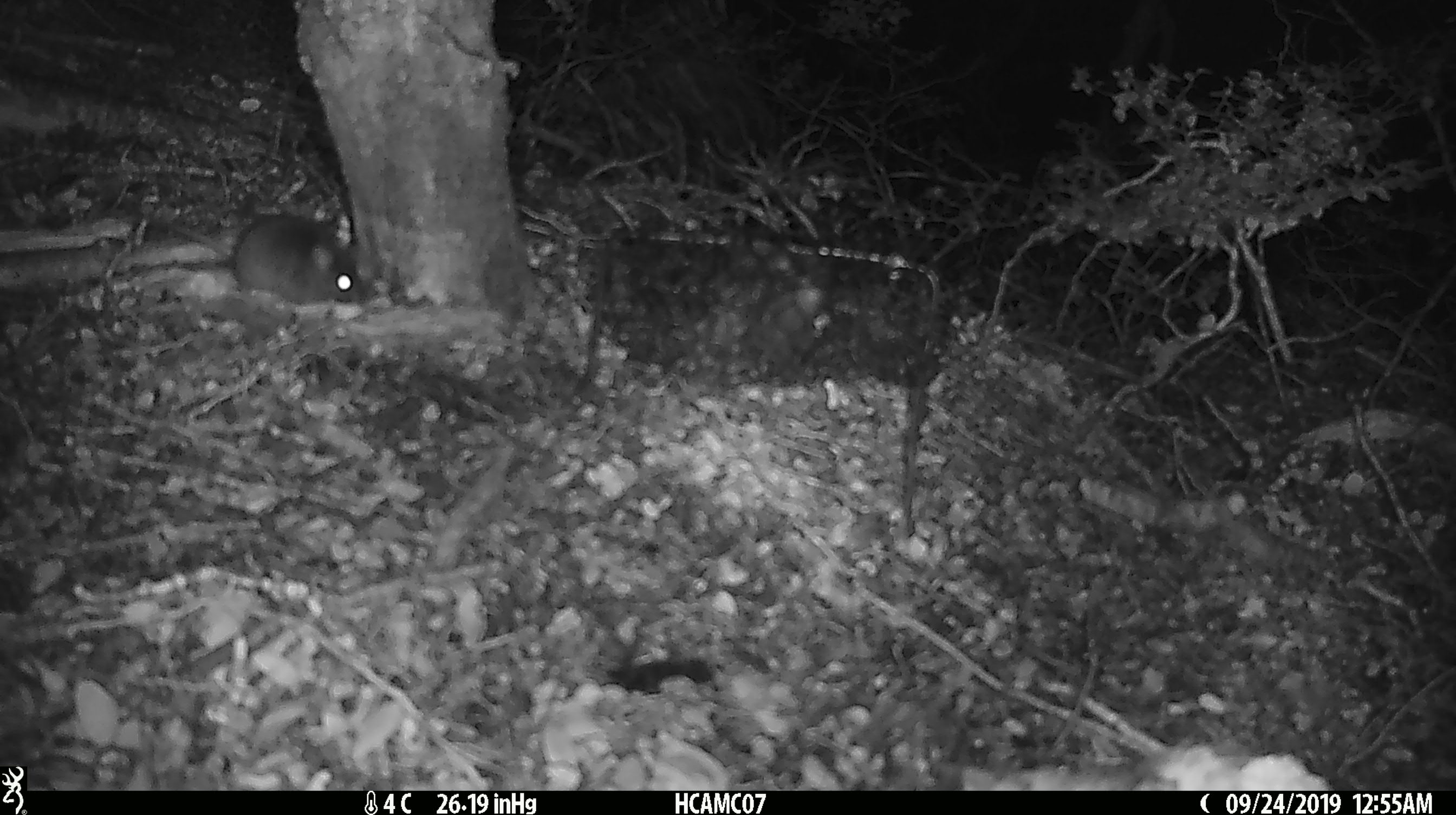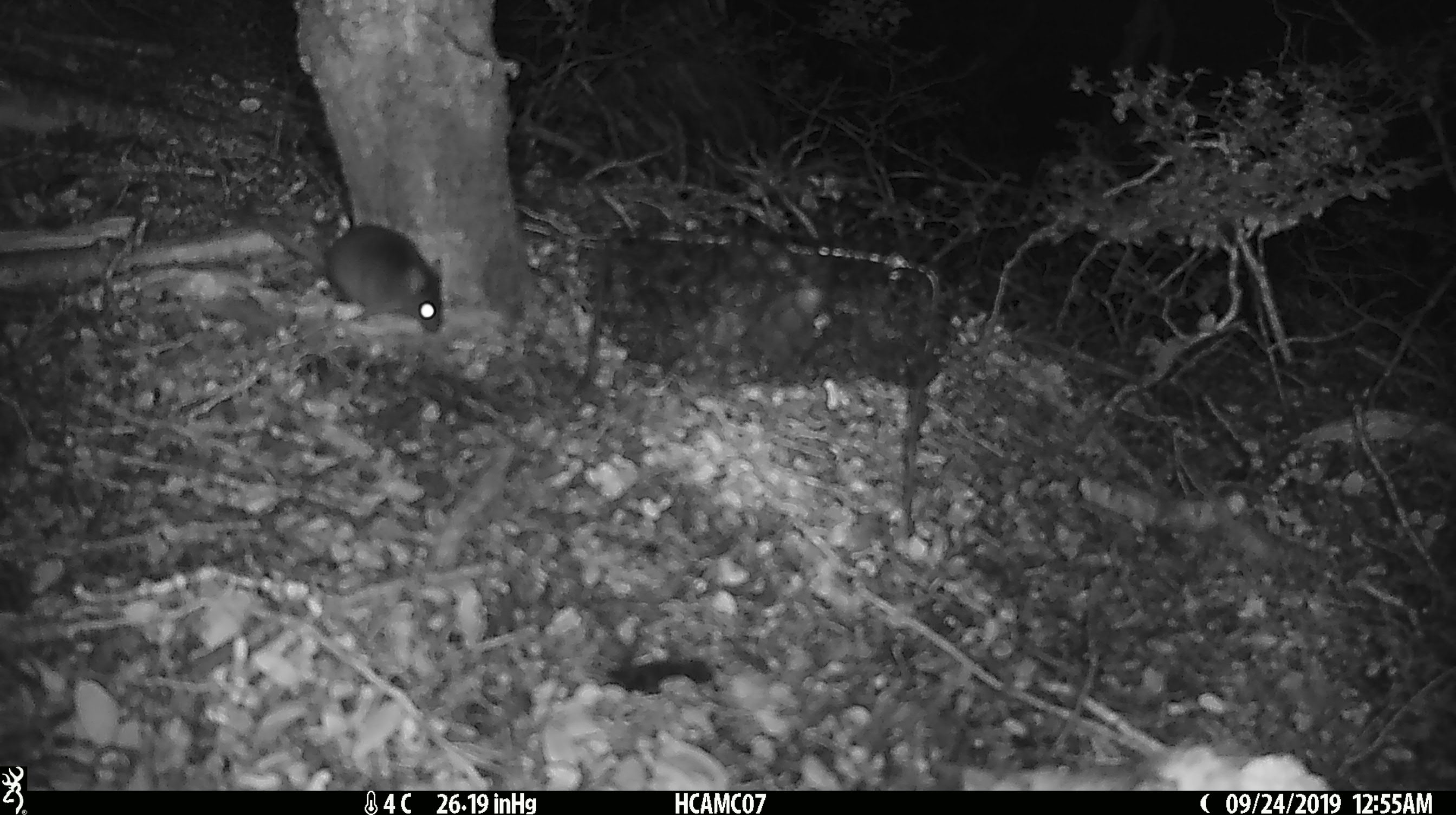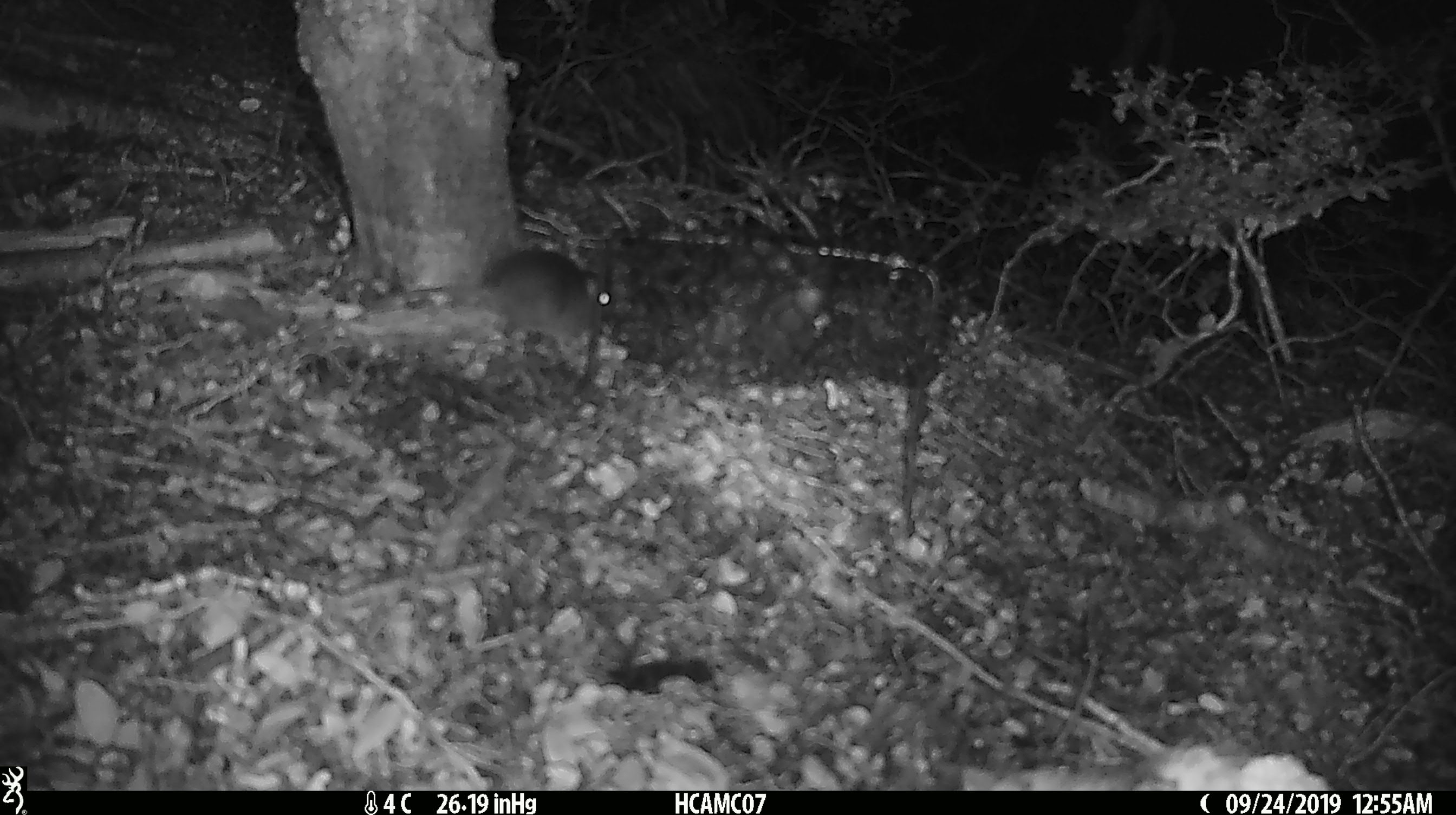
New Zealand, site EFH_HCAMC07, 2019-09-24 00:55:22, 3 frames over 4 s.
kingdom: Animalia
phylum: Chordata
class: Mammalia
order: Rodentia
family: Muridae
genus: Mus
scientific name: Mus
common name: mouse